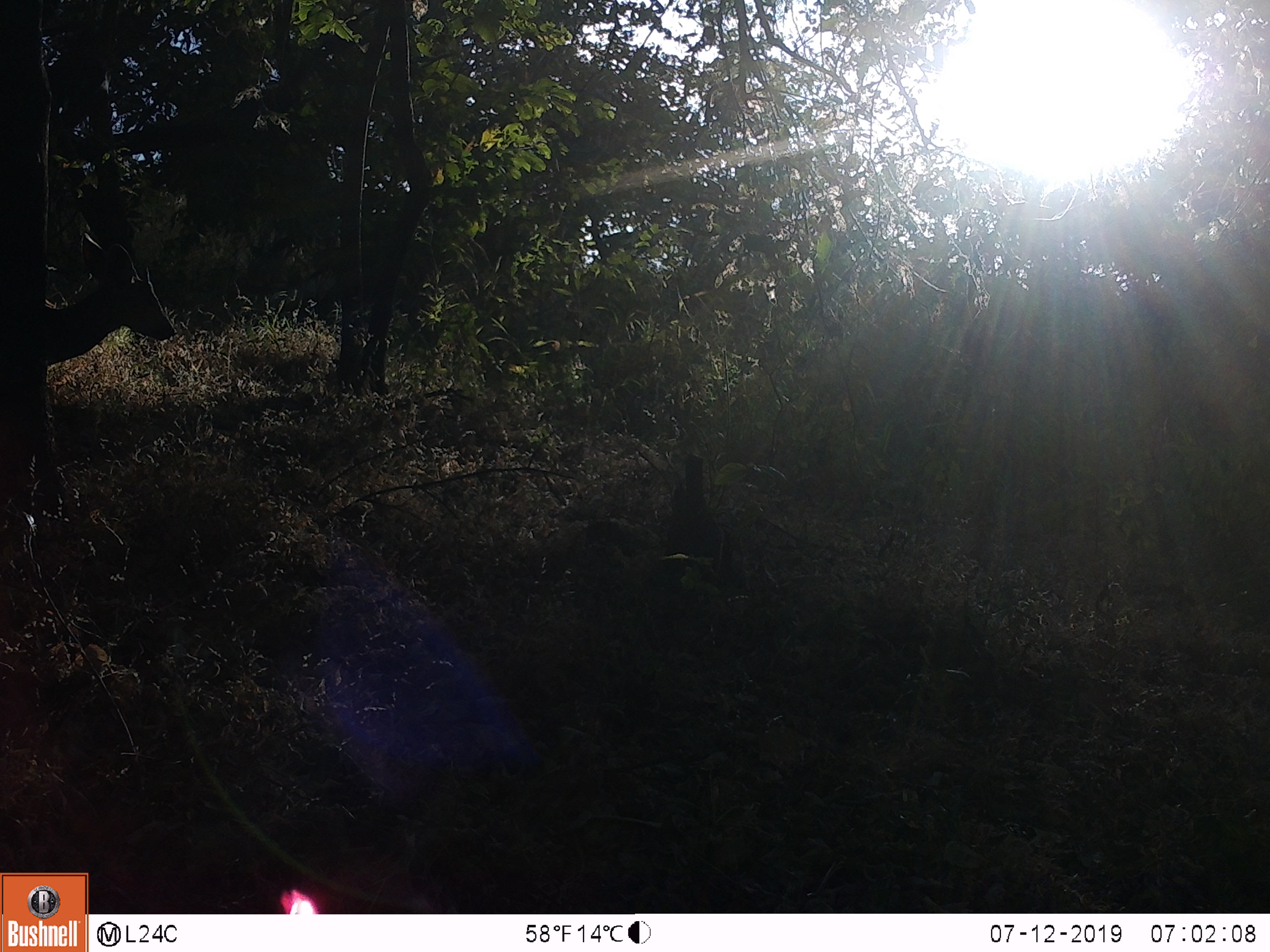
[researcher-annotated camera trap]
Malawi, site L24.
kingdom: Animalia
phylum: Chordata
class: Mammalia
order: Artiodactyla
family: Bovidae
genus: Tragelaphus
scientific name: Tragelaphus sylvaticus sylvaticus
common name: cape bushbuck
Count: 1.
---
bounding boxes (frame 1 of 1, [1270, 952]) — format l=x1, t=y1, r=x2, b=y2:
cape bushbuck: l=39, t=226, r=173, b=381